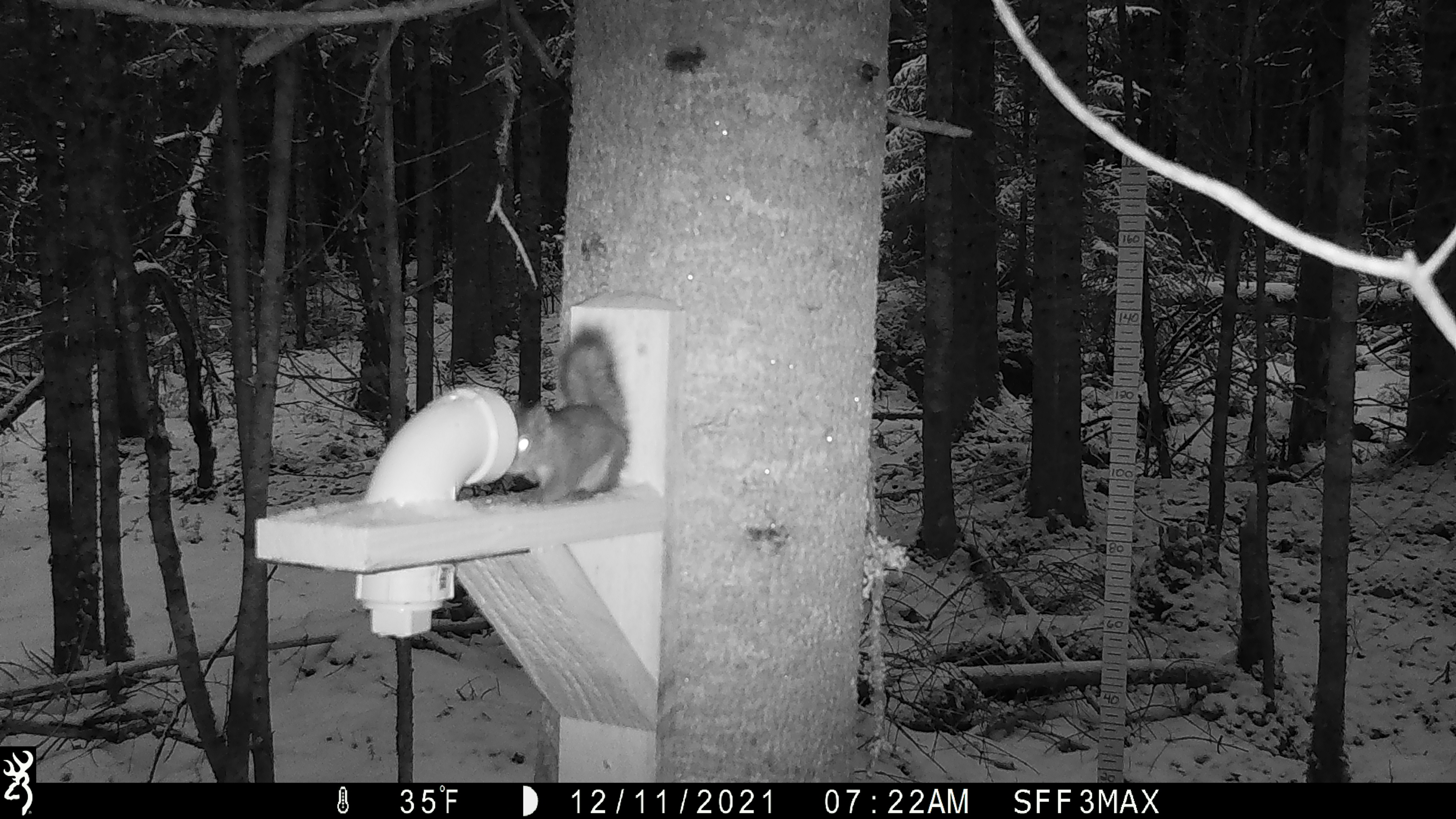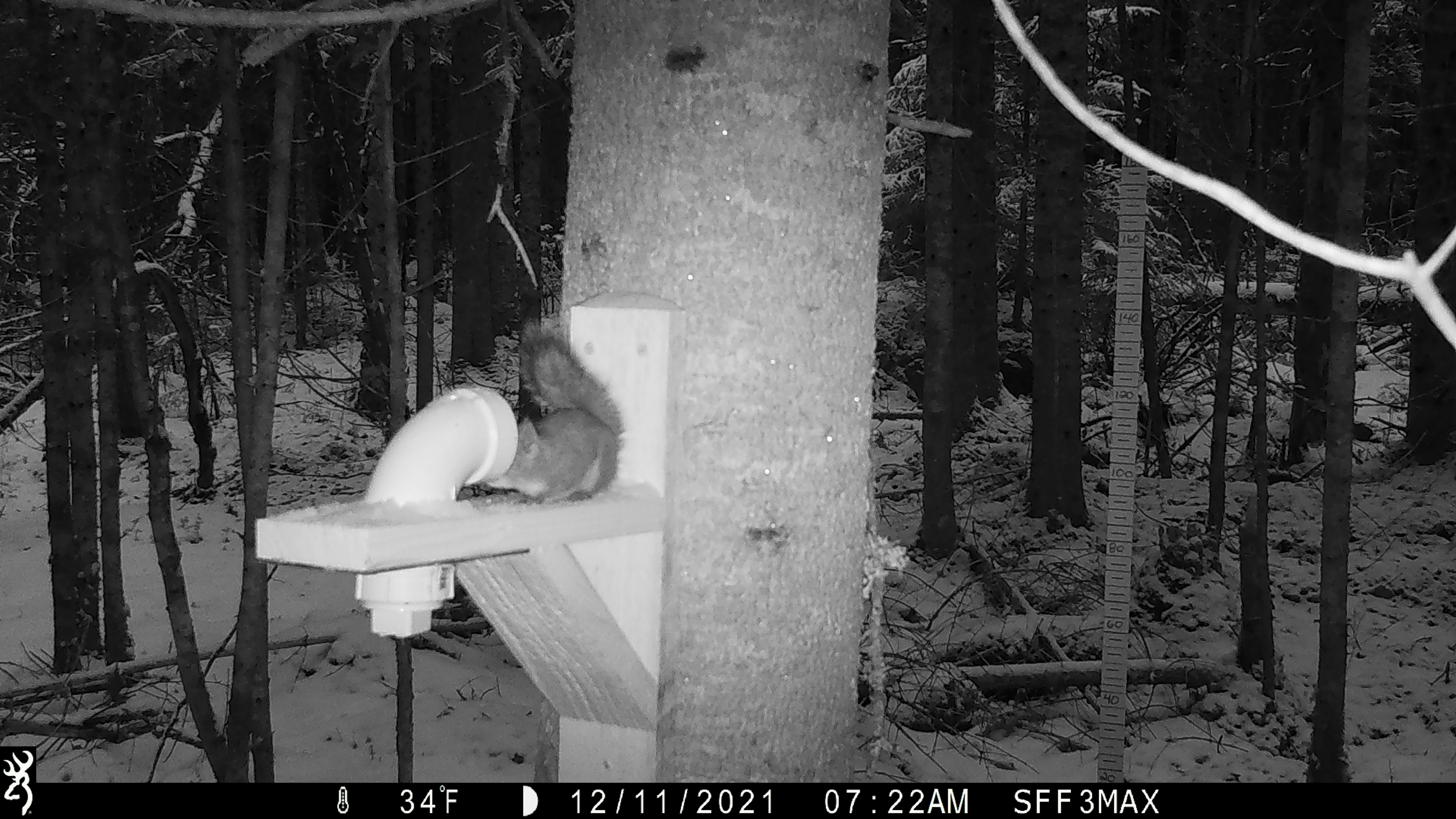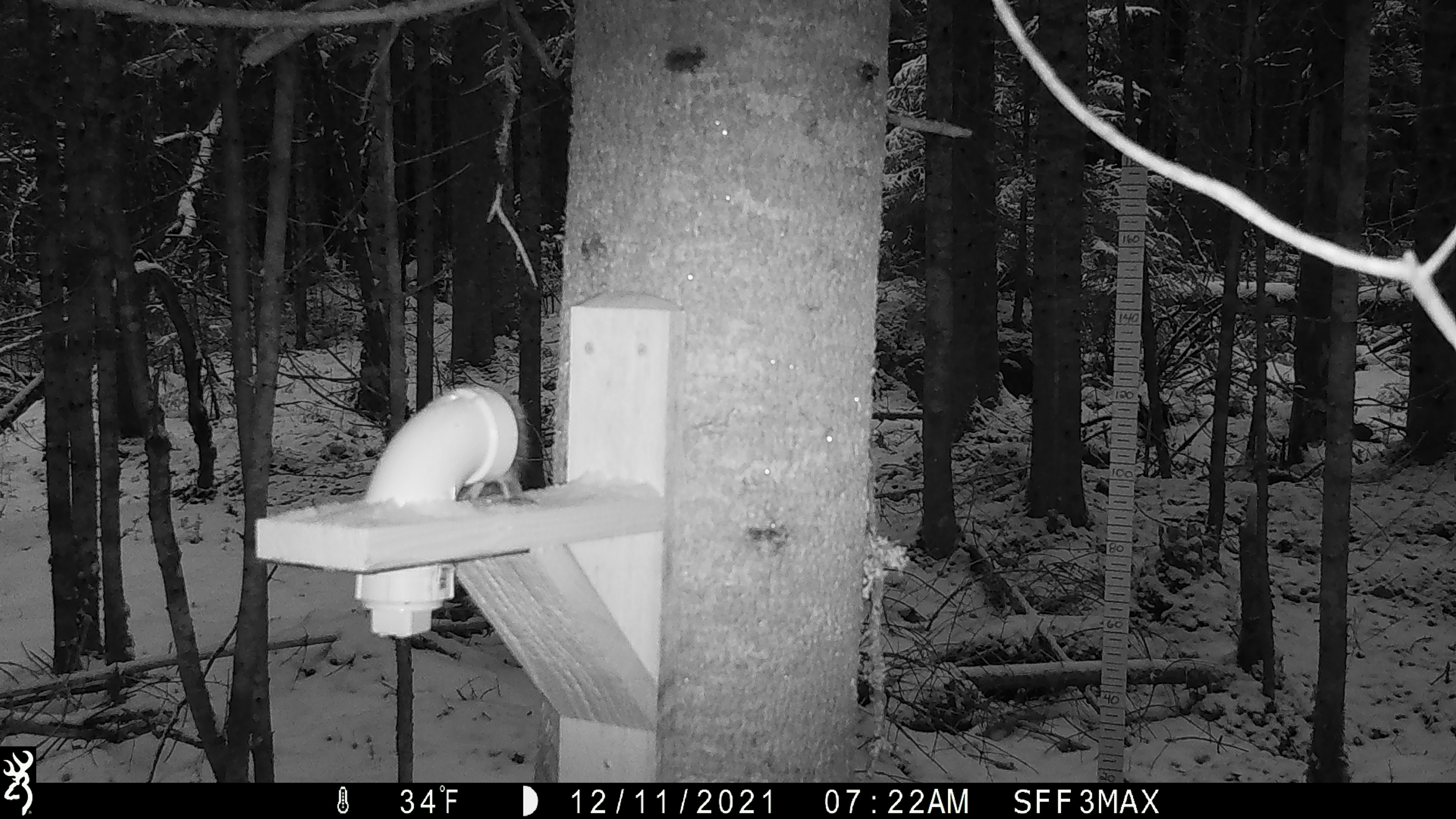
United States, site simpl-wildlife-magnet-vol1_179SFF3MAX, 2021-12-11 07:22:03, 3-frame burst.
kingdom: Animalia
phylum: Chordata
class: Mammalia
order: Rodentia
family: Sciuridae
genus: Tamiasciurus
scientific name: Tamiasciurus hudsonicus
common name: red squirrel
Red squirrel (Tamiasciurus hudsonicus).